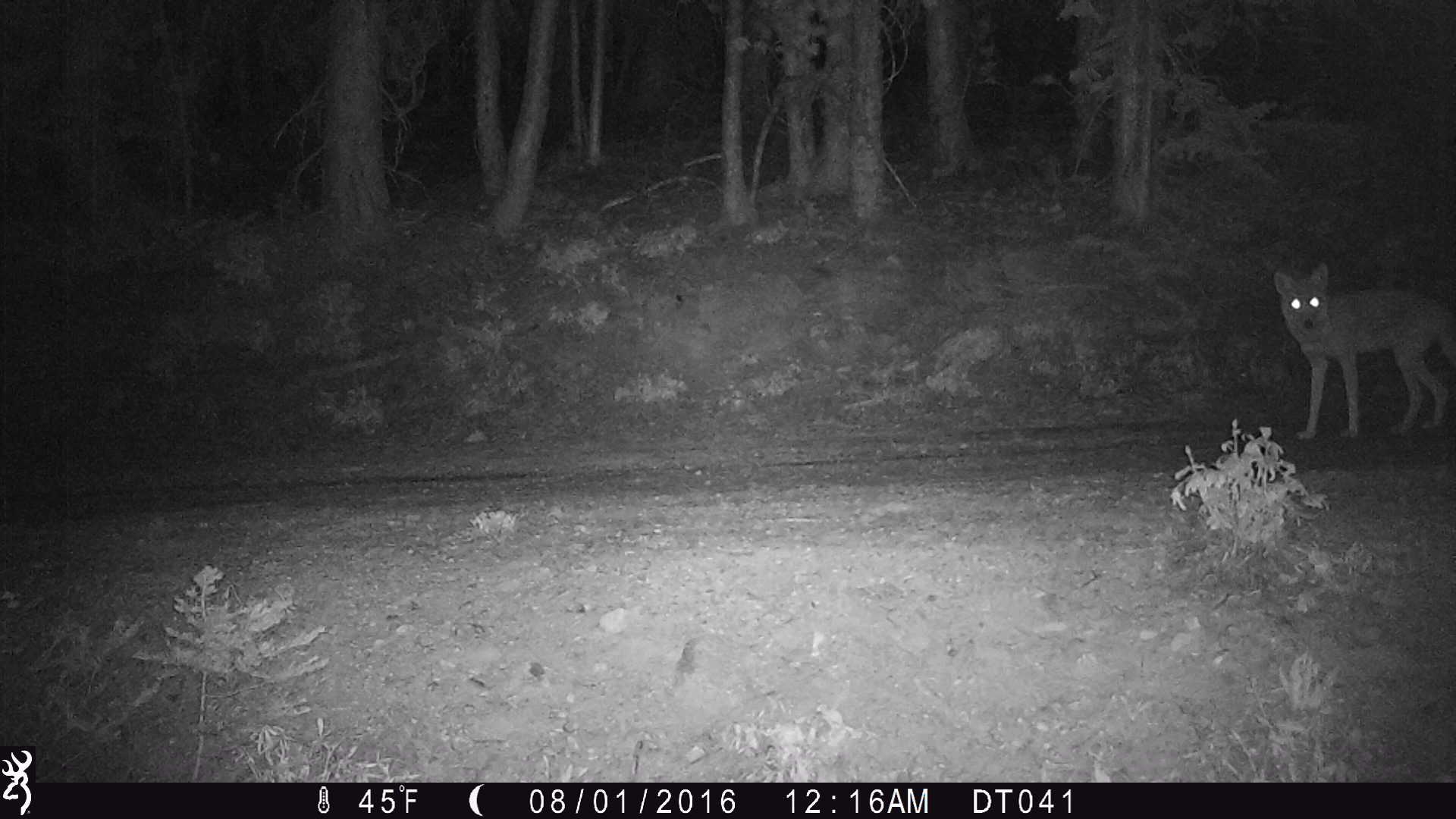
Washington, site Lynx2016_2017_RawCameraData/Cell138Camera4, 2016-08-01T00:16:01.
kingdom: Animalia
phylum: Chordata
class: Mammalia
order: Carnivora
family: Canidae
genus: Canis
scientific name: Canis latrans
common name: coyote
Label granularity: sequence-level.